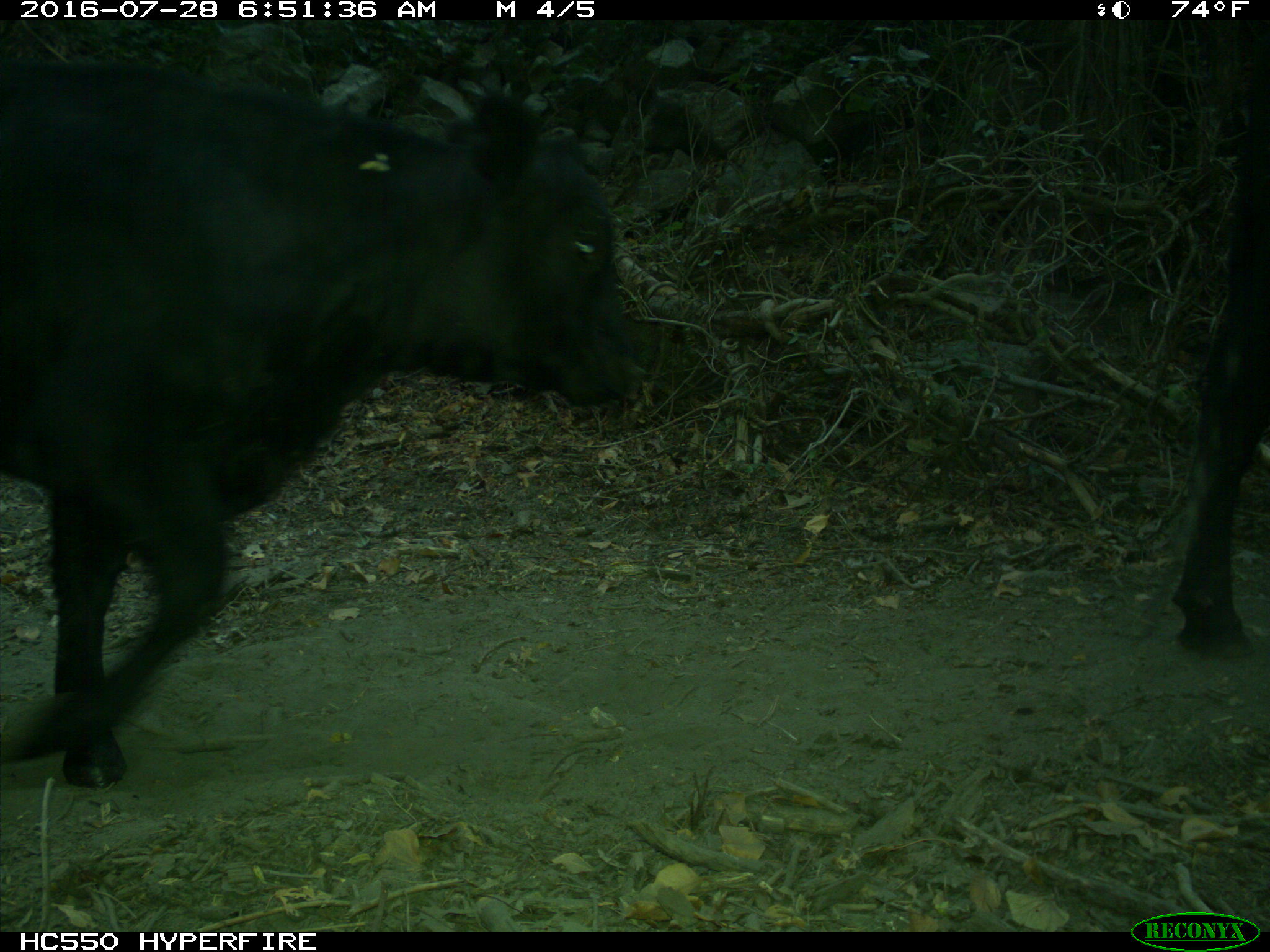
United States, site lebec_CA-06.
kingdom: Animalia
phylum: Chordata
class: Mammalia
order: Artiodactyla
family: Bovidae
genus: Bos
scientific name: Bos taurus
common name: domestic cow